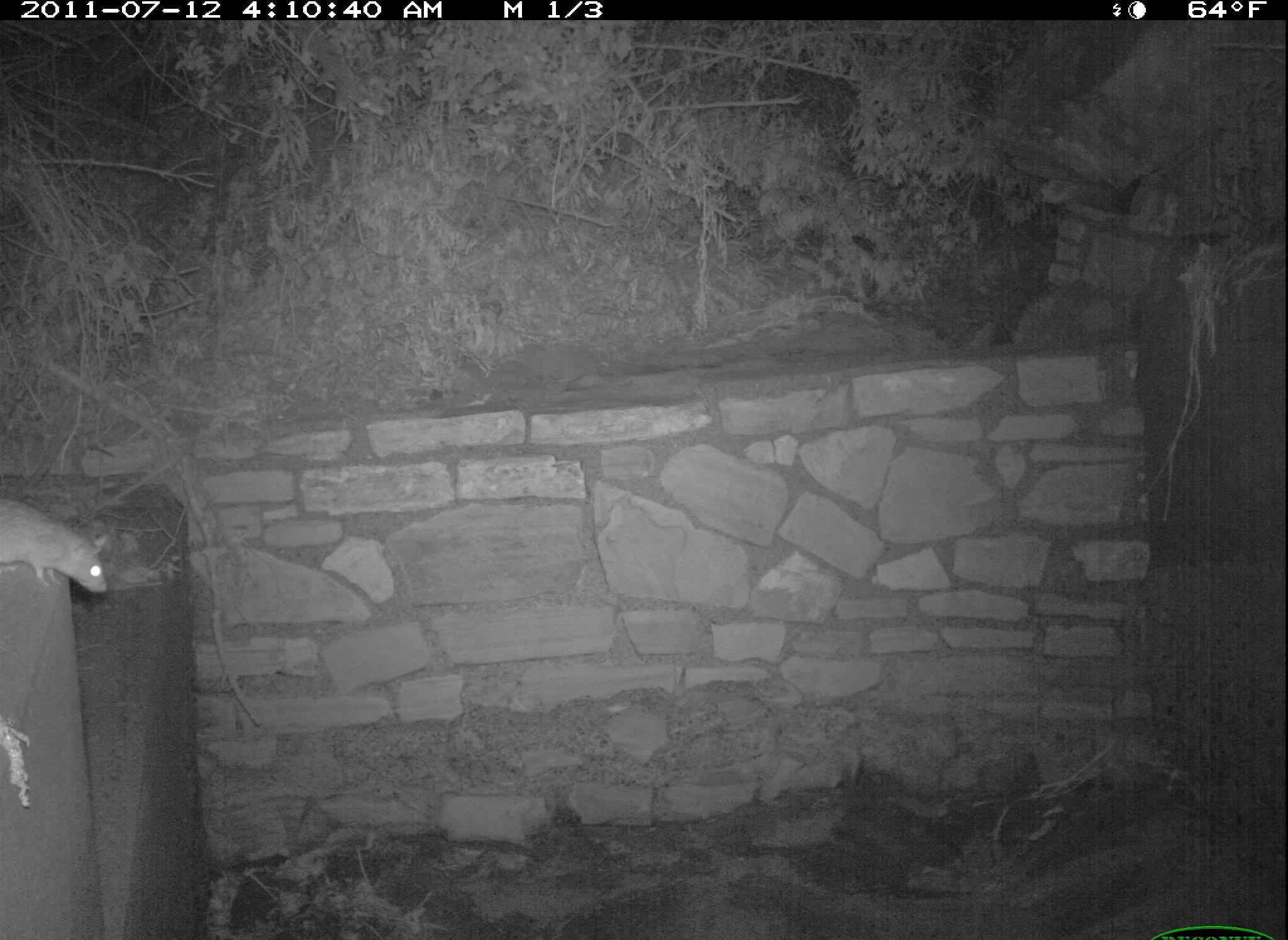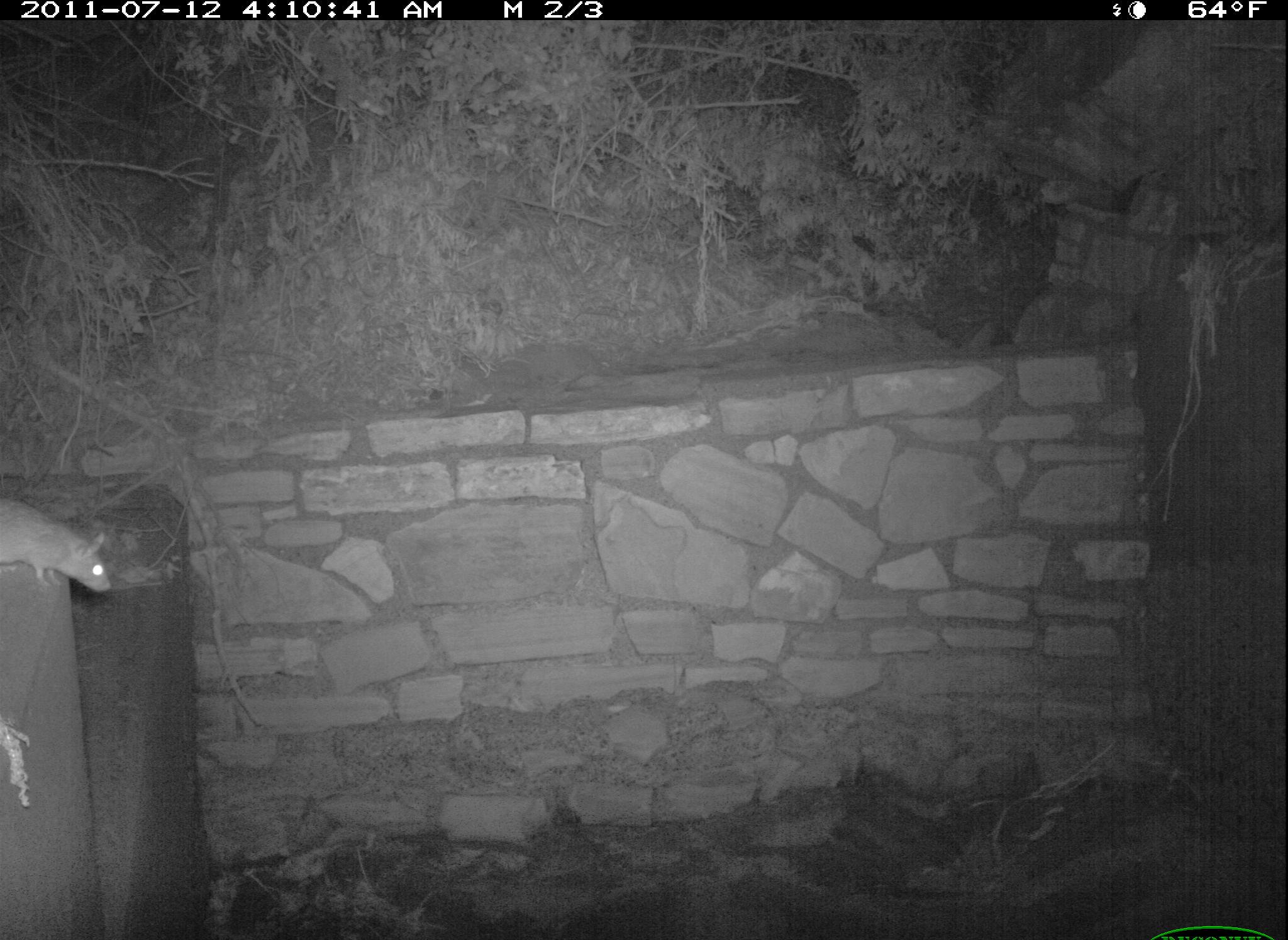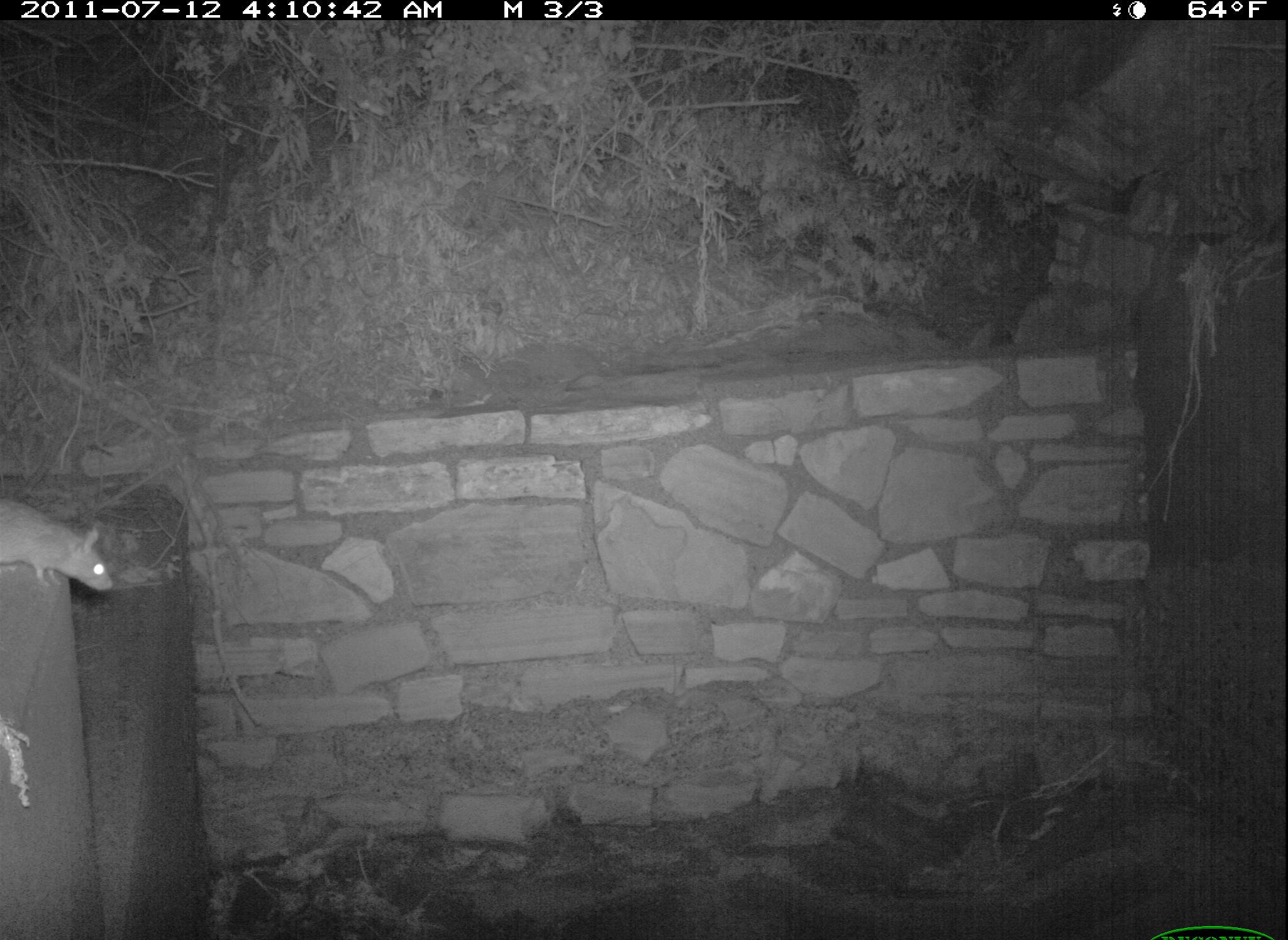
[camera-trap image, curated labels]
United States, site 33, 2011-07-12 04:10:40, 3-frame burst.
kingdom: Animalia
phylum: Chordata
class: Mammalia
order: Rodentia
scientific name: Rodentia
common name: rodent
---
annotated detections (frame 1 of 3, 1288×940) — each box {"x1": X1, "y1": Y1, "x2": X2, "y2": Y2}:
rodent: {"x1": 0, "y1": 486, "x2": 135, "y2": 617}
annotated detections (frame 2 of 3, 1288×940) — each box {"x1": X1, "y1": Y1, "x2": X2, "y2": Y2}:
rodent: {"x1": 3, "y1": 493, "x2": 122, "y2": 617}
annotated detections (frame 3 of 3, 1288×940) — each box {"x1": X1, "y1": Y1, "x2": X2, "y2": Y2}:
rodent: {"x1": 0, "y1": 494, "x2": 118, "y2": 598}